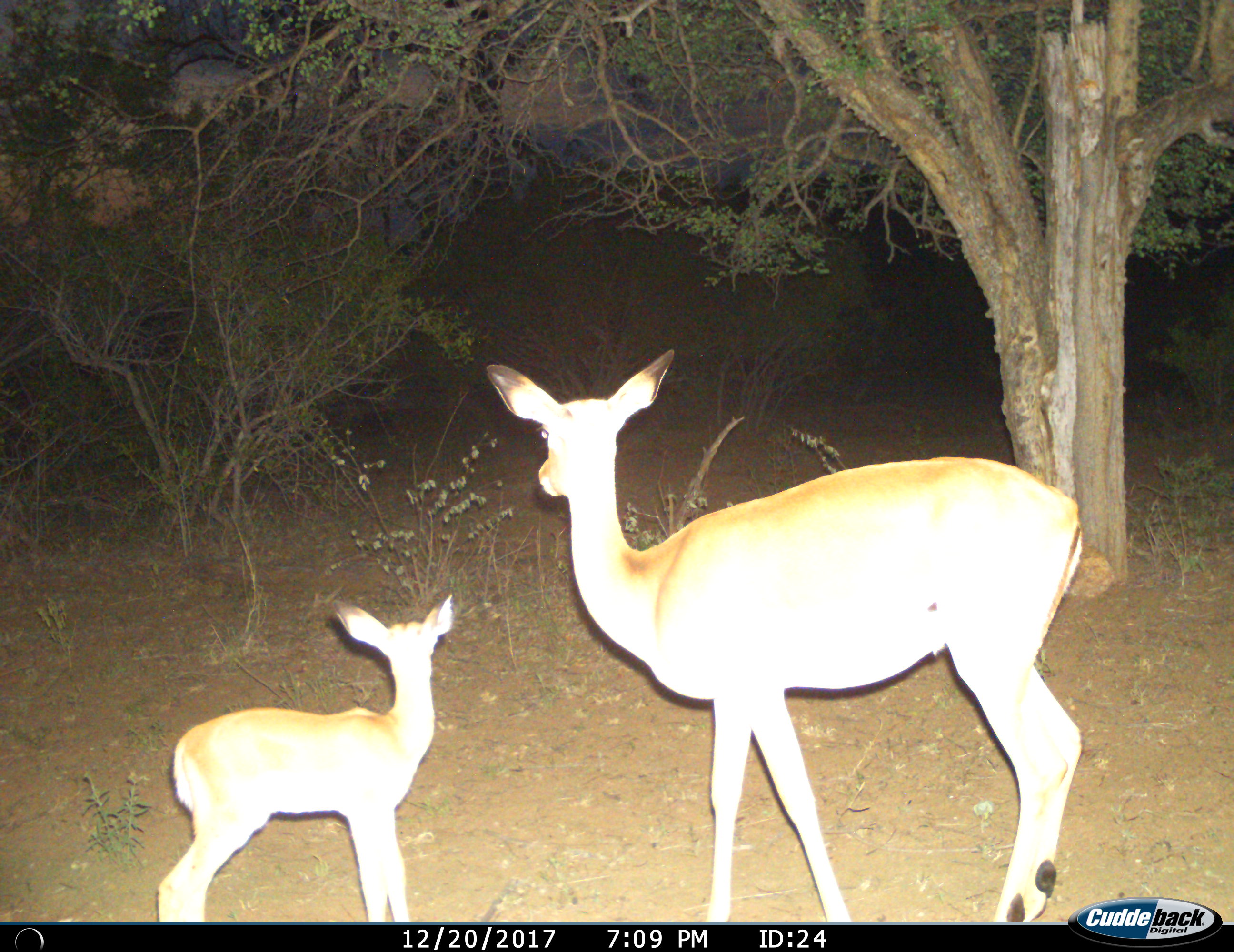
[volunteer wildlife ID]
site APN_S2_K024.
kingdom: Animalia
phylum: Chordata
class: Mammalia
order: Artiodactyla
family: Bovidae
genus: Aepyceros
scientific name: Aepyceros melampus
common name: impala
Impala (Aepyceros melampus), count 2. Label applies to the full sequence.